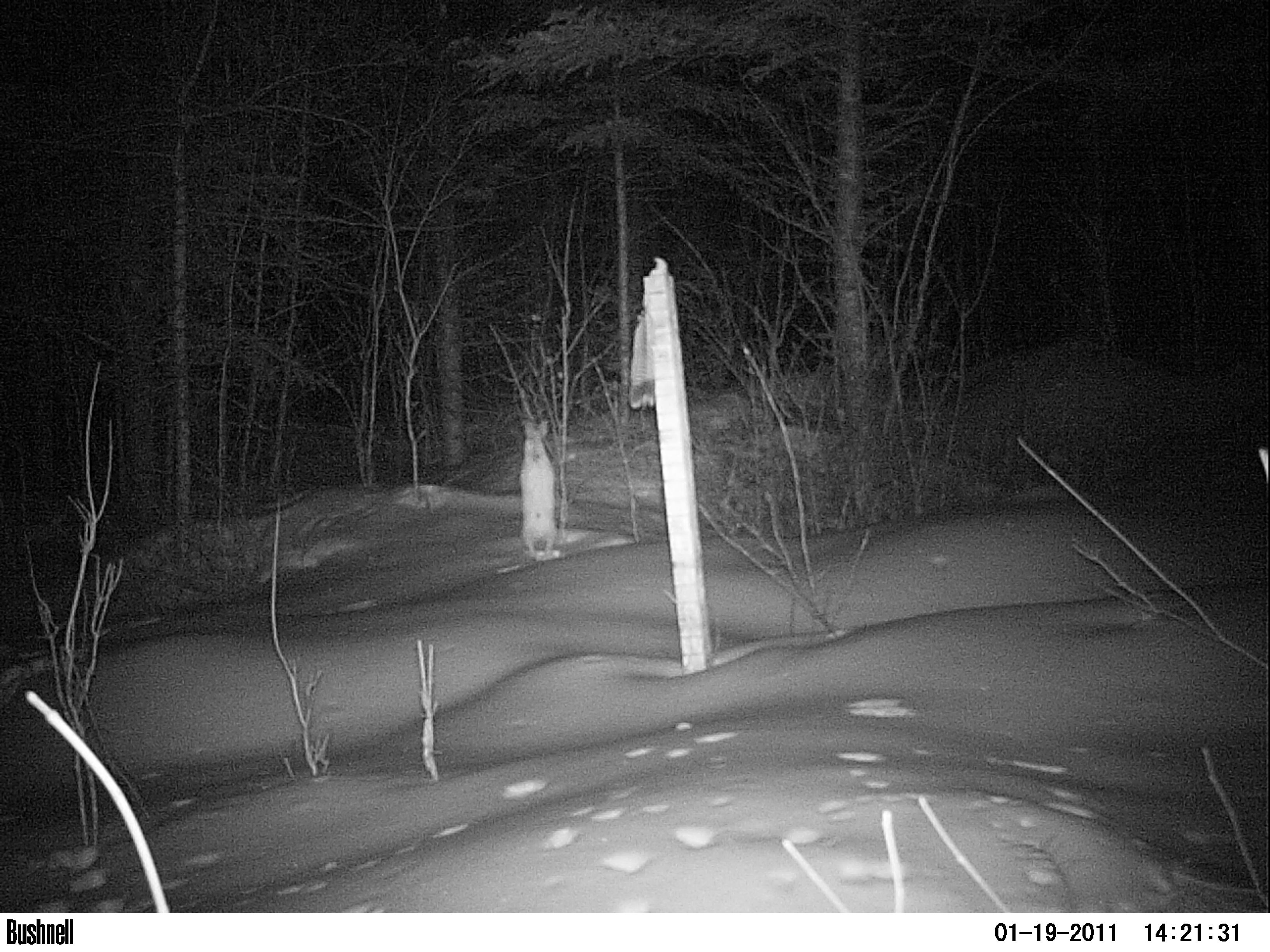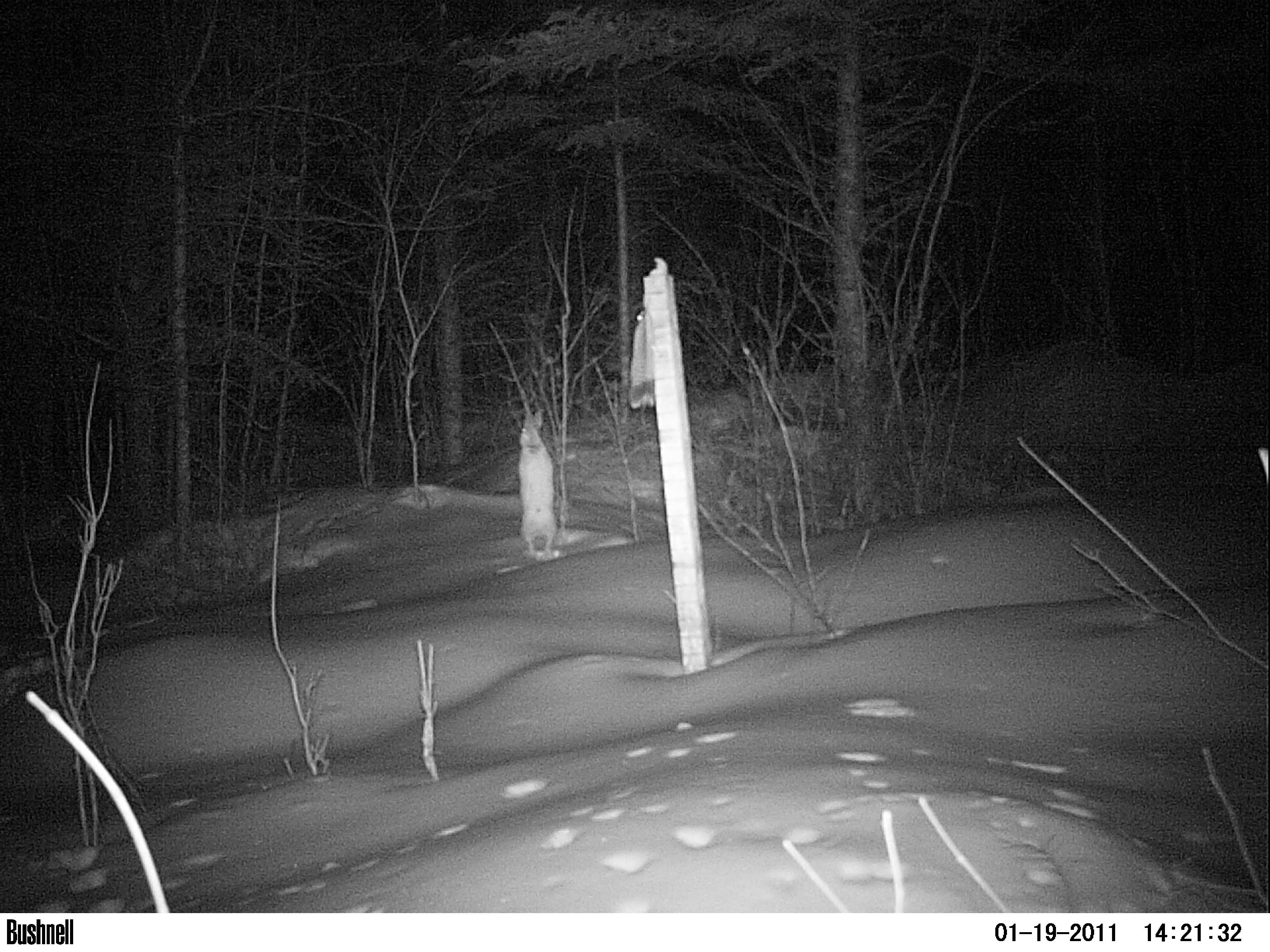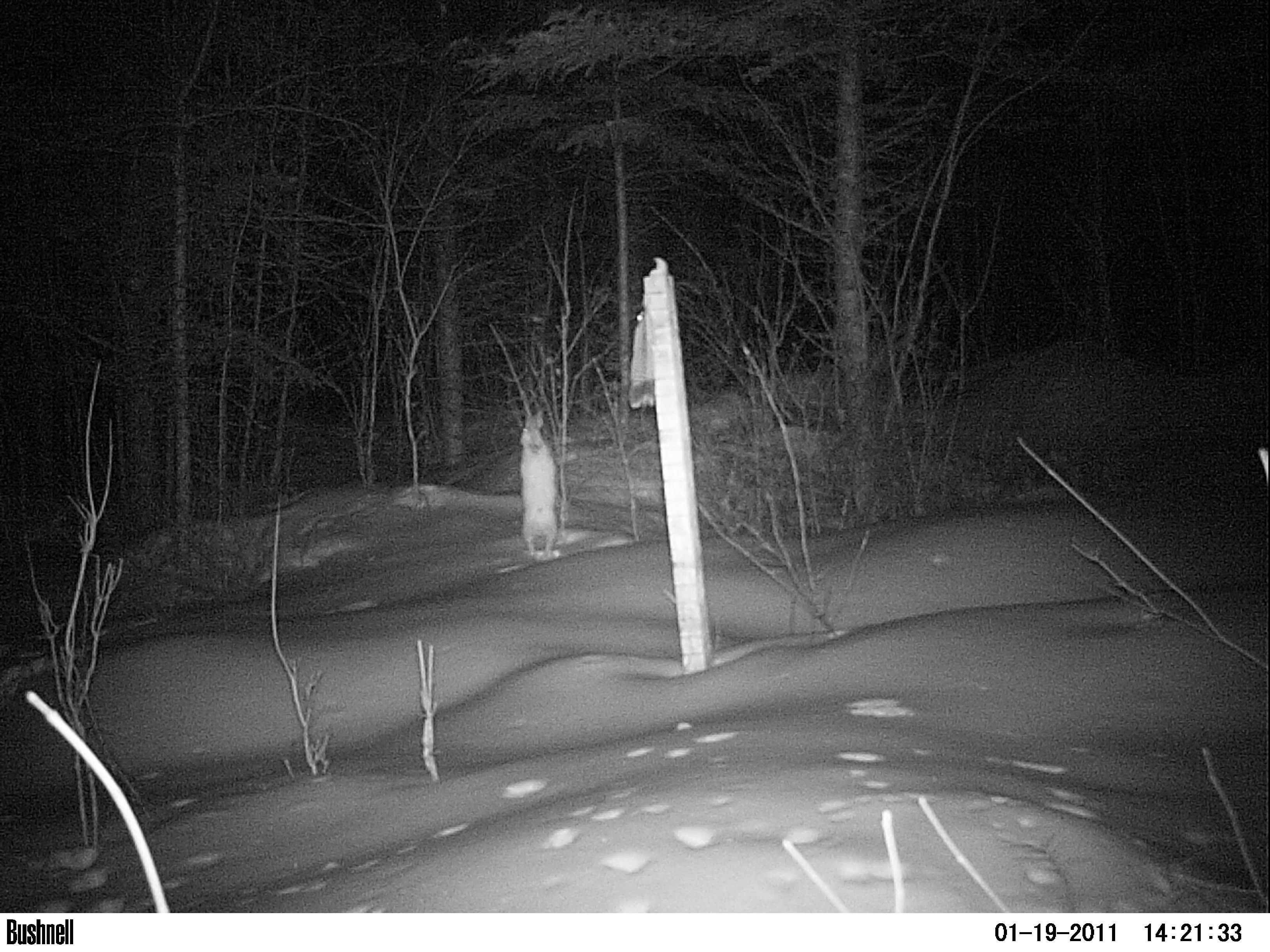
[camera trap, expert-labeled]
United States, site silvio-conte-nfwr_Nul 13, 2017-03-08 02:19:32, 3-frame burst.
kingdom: Animalia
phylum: Chordata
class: Mammalia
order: Lagomorpha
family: Leporidae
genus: Lepus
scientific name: Lepus americanus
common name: snowshoe hare